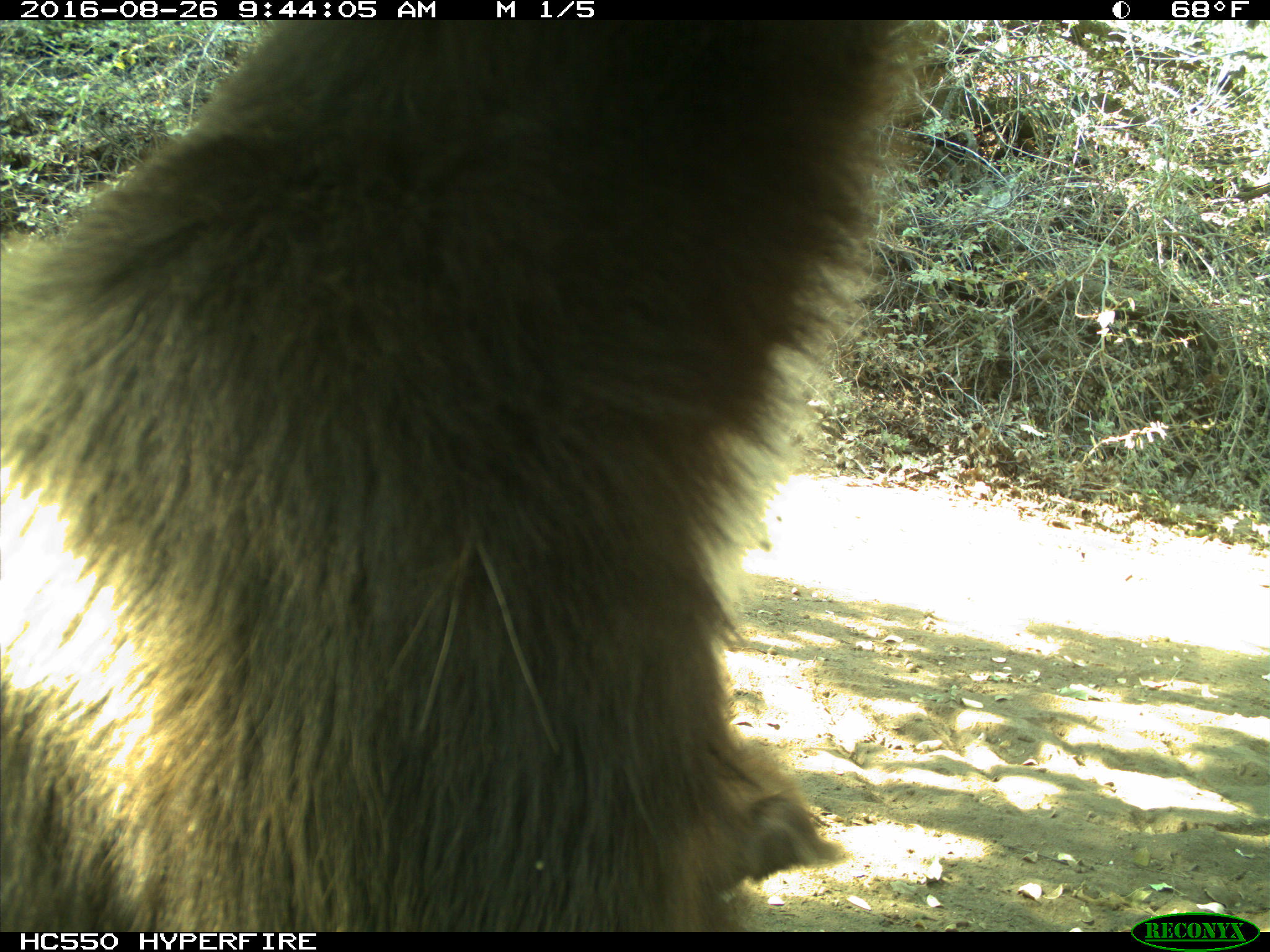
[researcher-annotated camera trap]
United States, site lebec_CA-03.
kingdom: Animalia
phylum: Chordata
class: Mammalia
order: Carnivora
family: Ursidae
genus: Ursus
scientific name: Ursus americanus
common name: american black bear